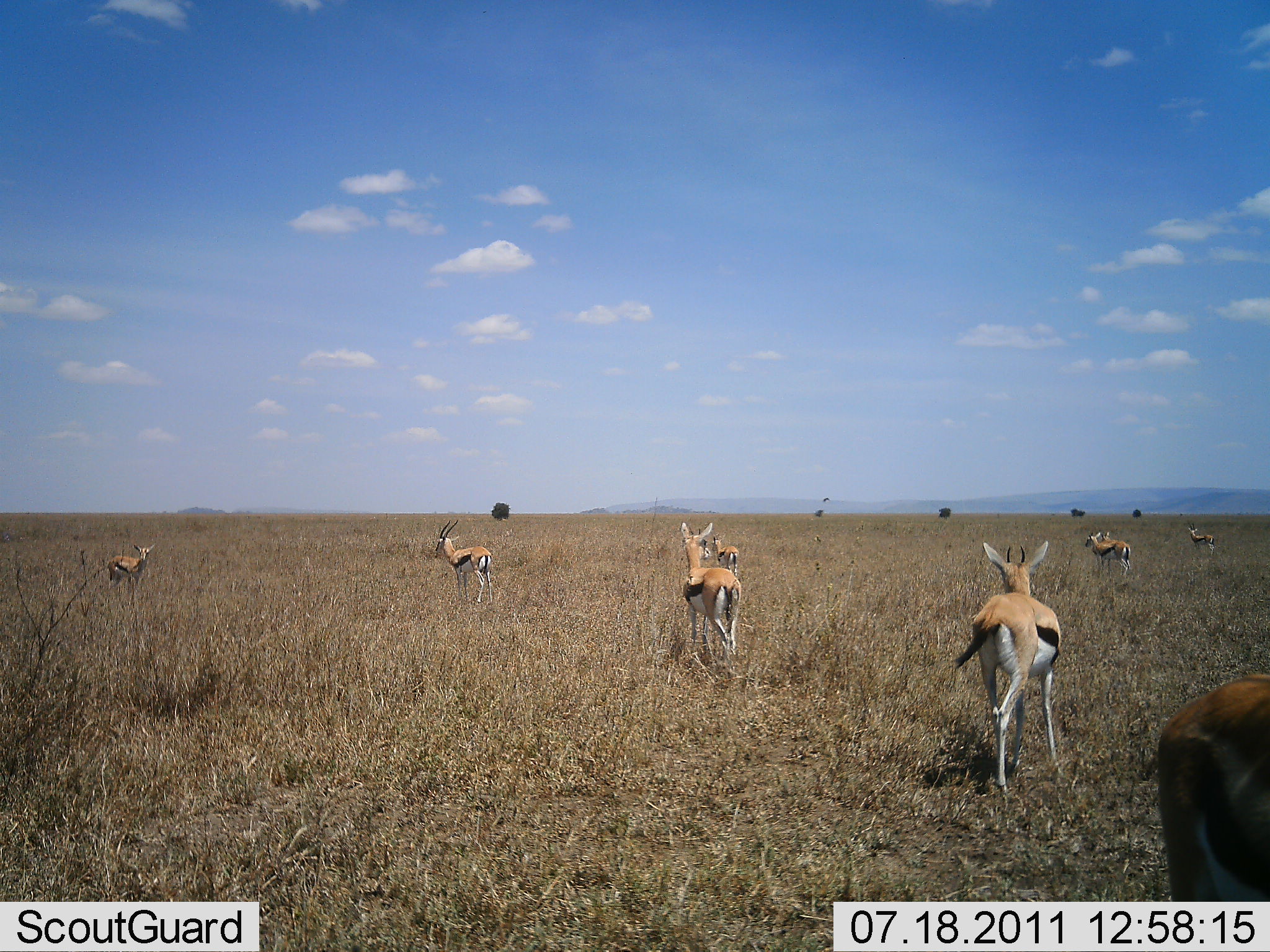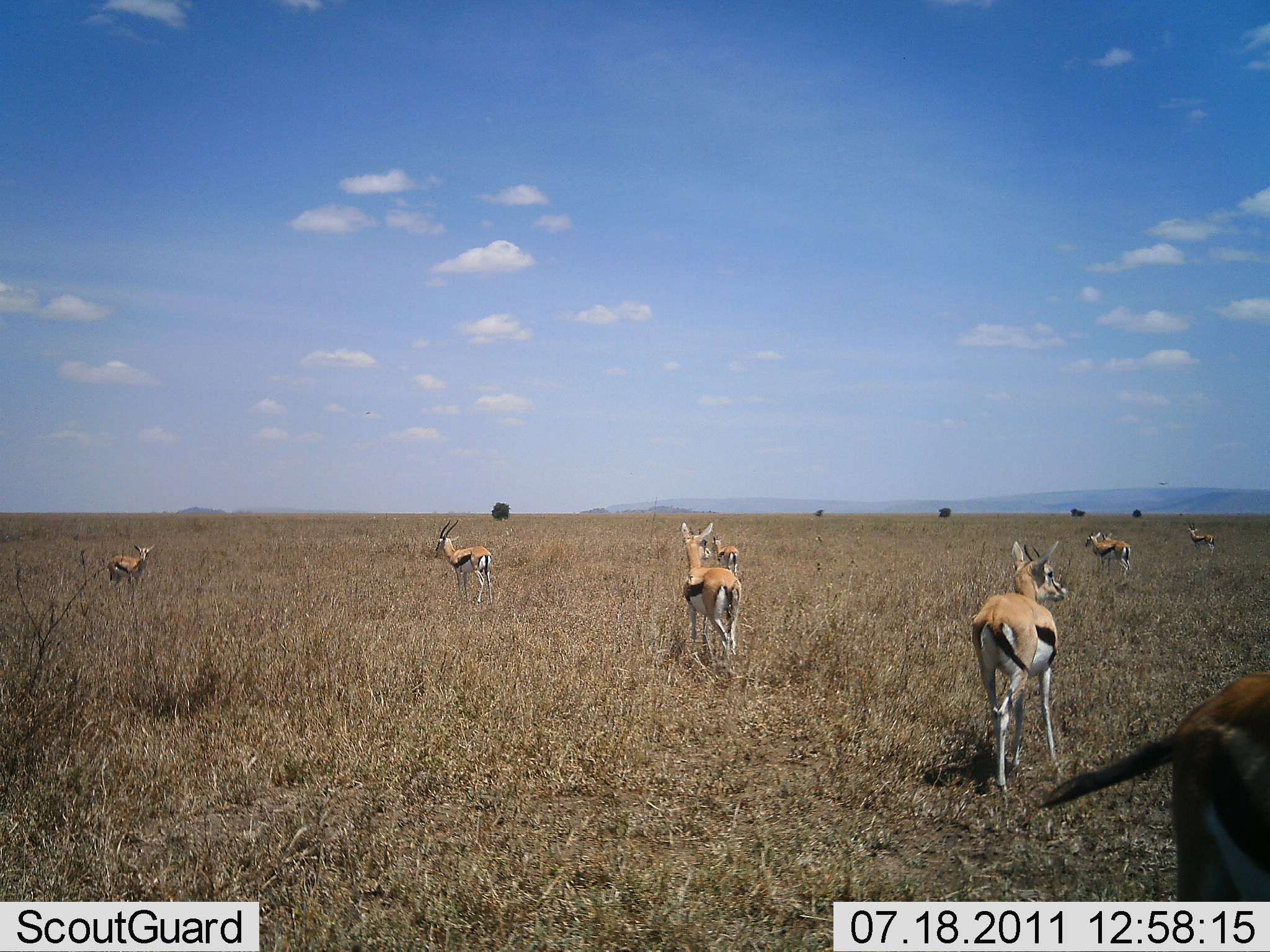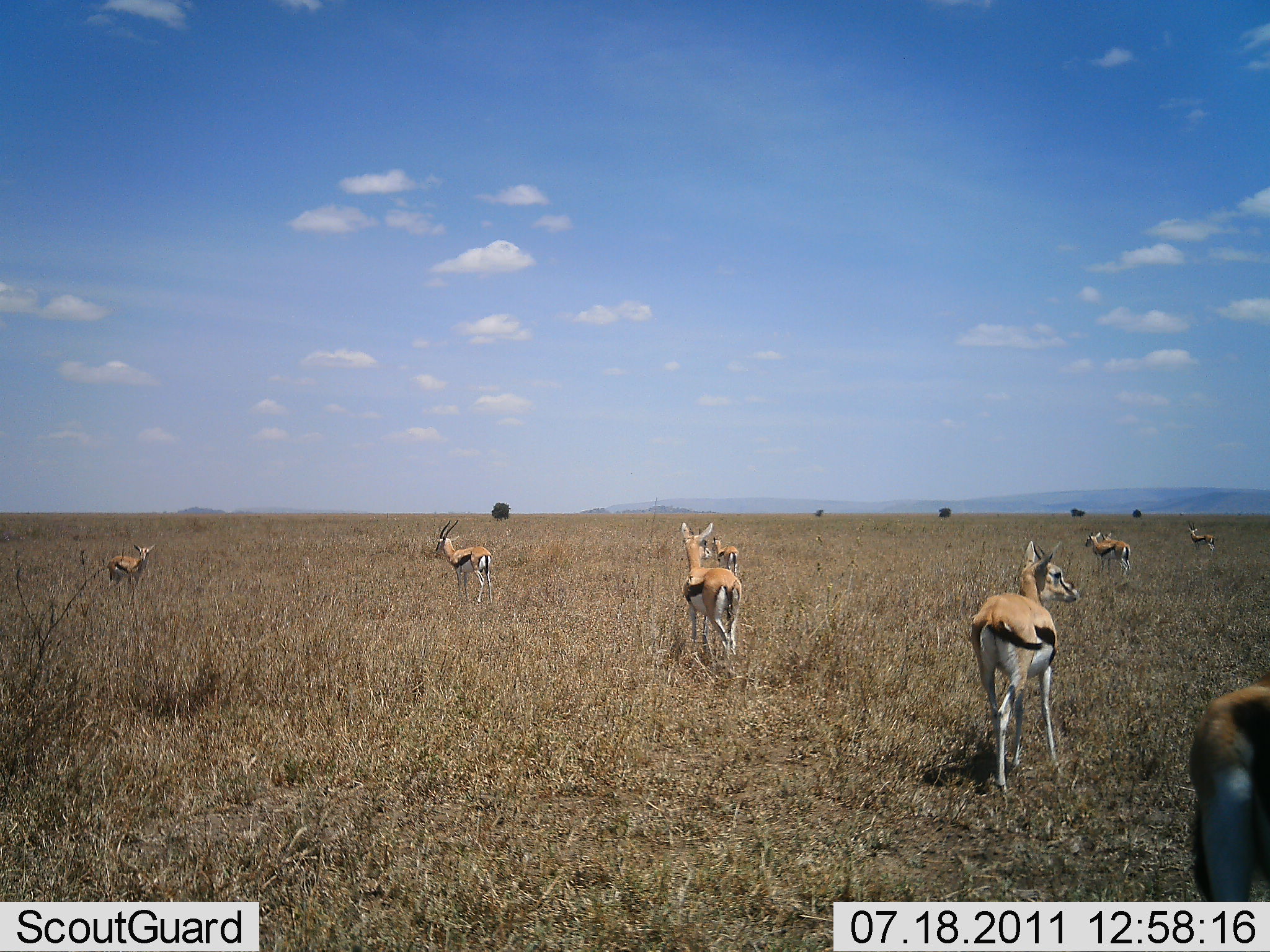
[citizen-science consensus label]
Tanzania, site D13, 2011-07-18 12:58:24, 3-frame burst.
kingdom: Animalia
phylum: Chordata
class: Mammalia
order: Artiodactyla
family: Bovidae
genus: Eudorcas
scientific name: Eudorcas thomsonii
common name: thomson's gazelle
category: gazellethomsons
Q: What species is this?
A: Gazellethomsons (thomson's gazelle) (Eudorcas thomsonii).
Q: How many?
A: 8.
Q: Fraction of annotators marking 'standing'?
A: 64%.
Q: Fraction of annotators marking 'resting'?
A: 0%.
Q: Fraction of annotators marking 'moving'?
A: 55%.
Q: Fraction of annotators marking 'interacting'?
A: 0%.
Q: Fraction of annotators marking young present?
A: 0%.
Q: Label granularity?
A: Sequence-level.